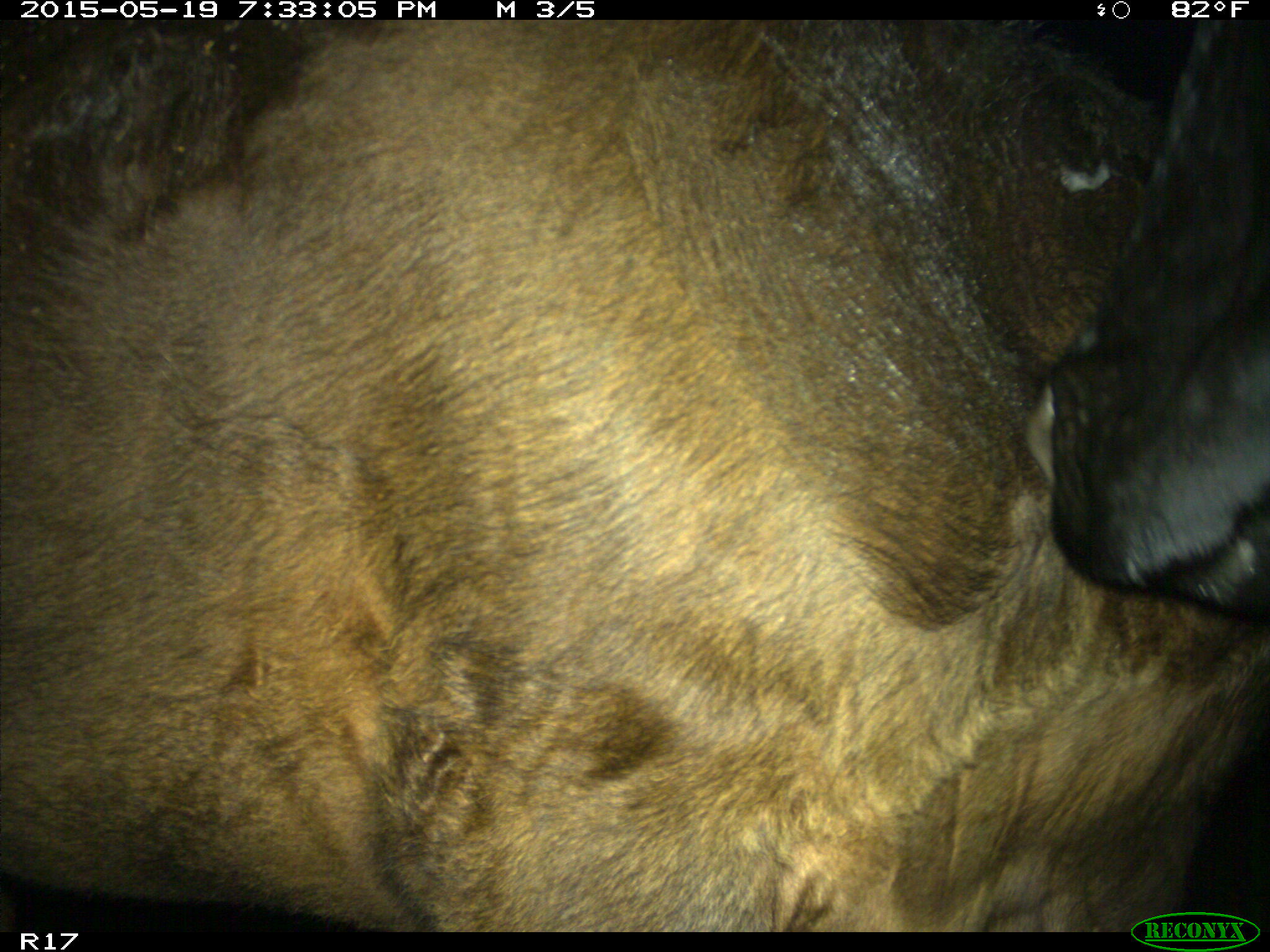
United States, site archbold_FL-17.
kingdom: Animalia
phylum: Chordata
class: Mammalia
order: Artiodactyla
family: Bovidae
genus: Bos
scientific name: Bos taurus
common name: domestic cow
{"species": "Bos taurus (domestic cow)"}